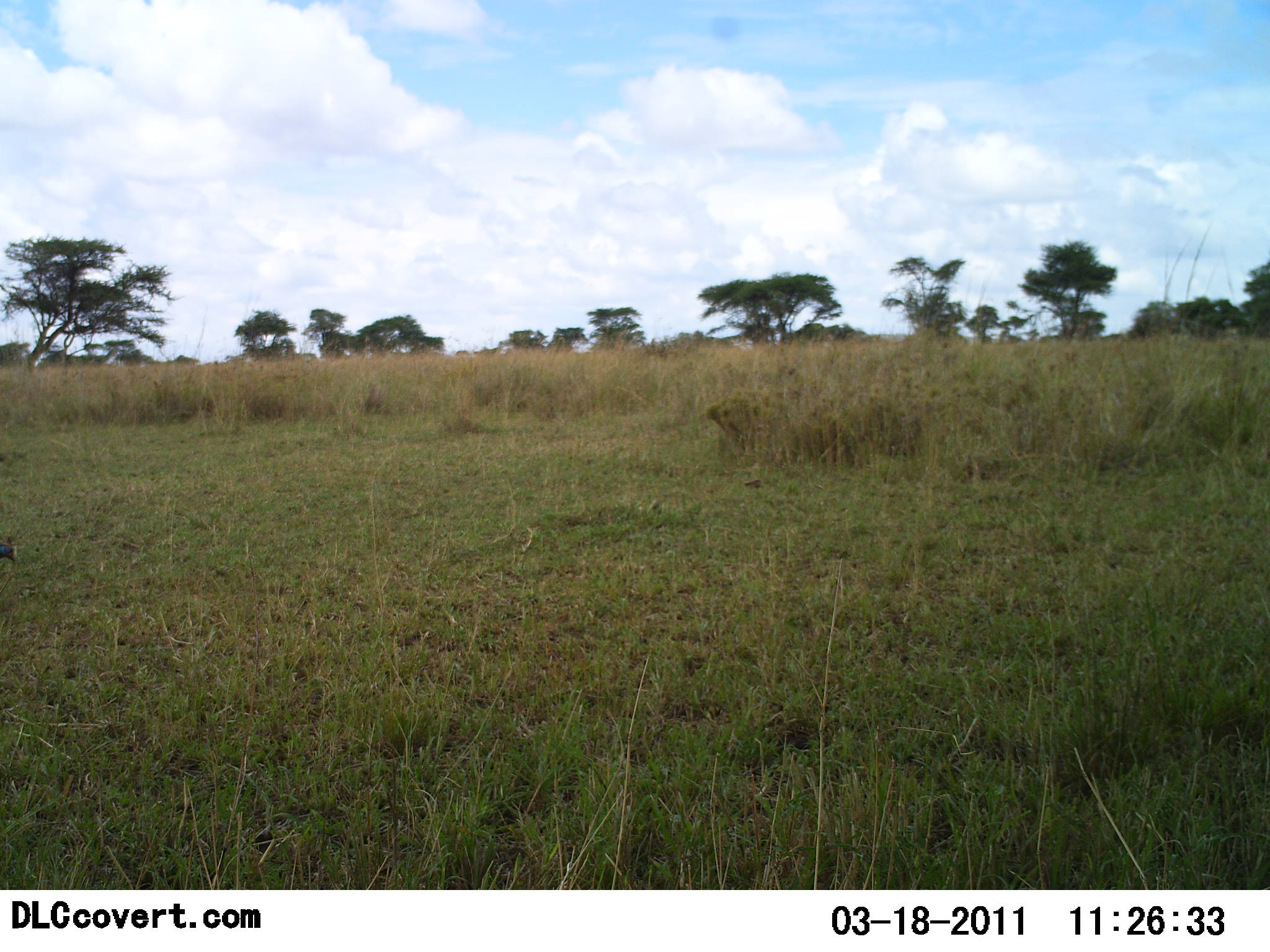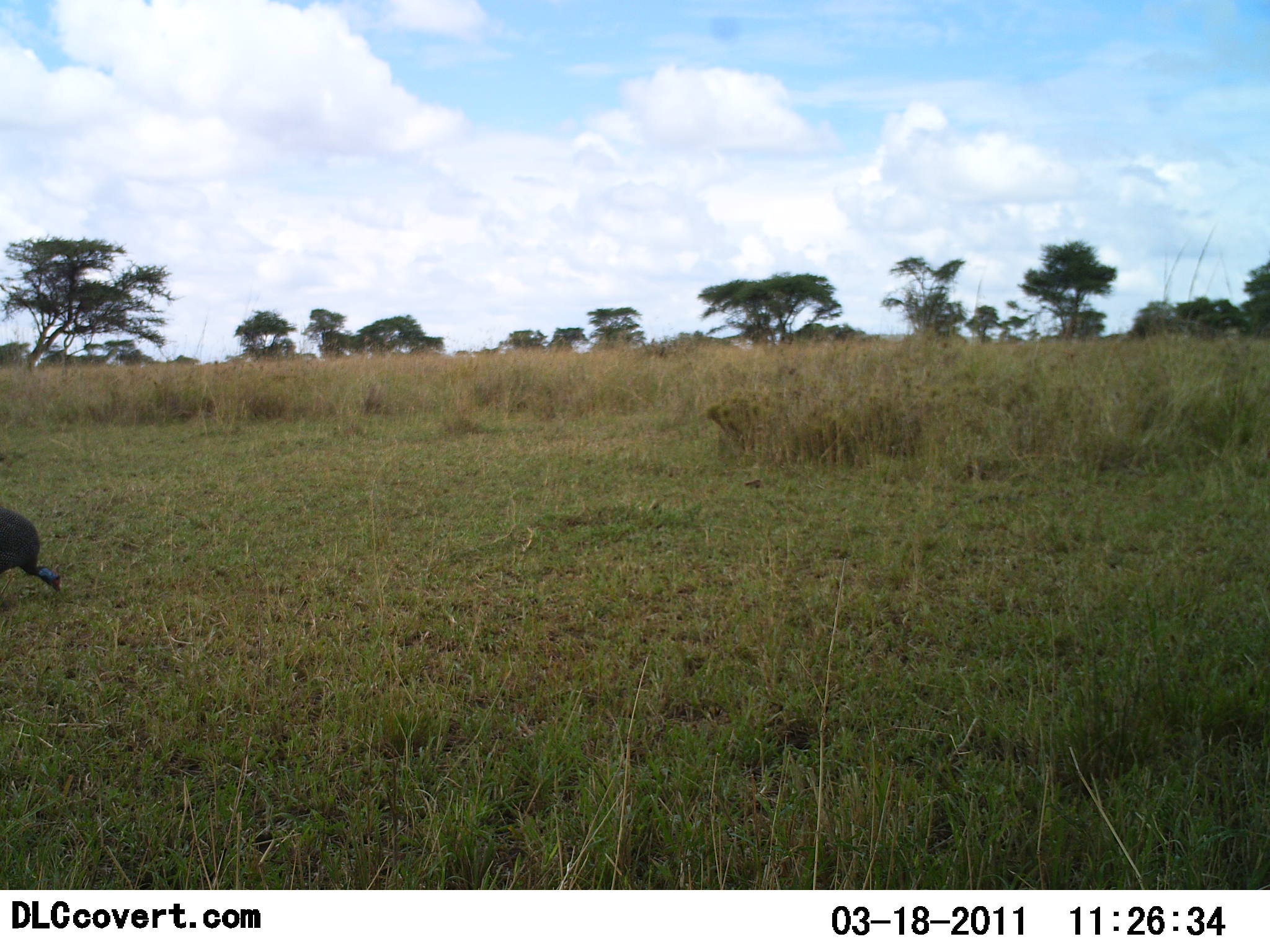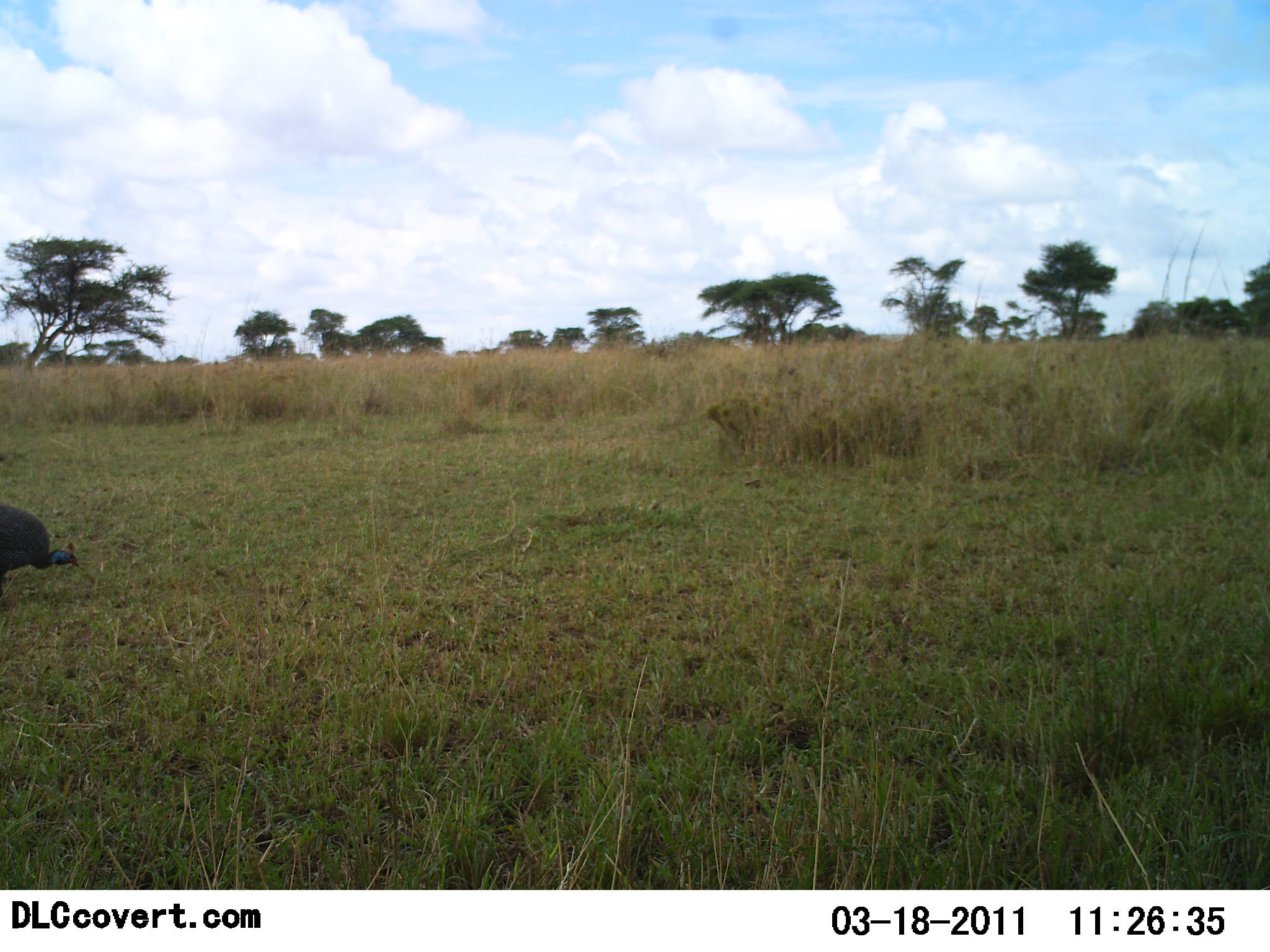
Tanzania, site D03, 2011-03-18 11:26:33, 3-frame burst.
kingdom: Animalia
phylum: Chordata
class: Aves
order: Galliformes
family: Numididae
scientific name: Numididae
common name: guinea fowl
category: guineafowl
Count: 1.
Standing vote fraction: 0%.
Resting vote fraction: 0%.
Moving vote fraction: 25%.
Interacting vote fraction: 0%.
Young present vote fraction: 0%.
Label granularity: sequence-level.